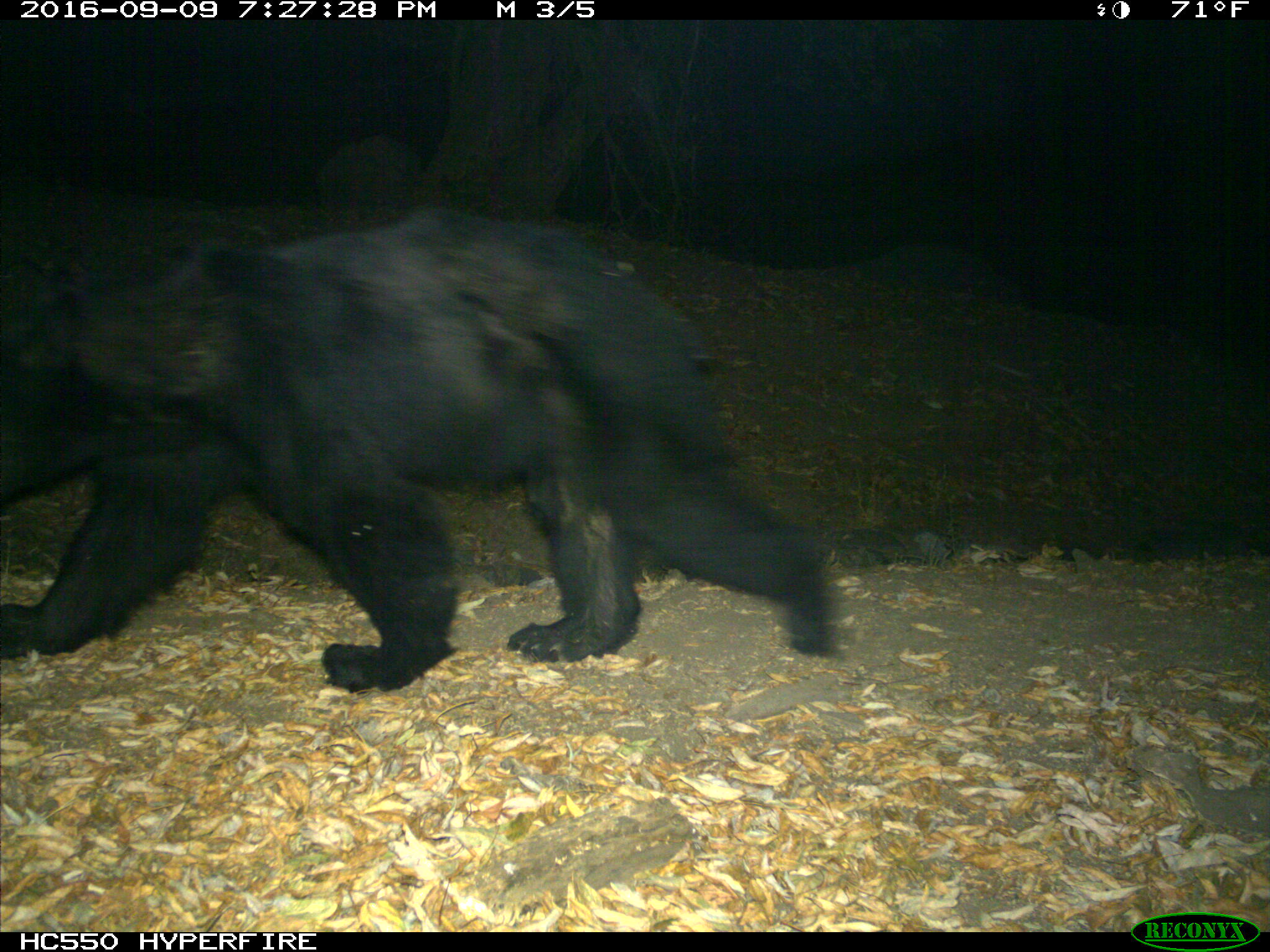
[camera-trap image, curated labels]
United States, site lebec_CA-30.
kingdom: Animalia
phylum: Chordata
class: Mammalia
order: Carnivora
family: Ursidae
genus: Ursus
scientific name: Ursus americanus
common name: american black bear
Ursus americanus (american black bear).